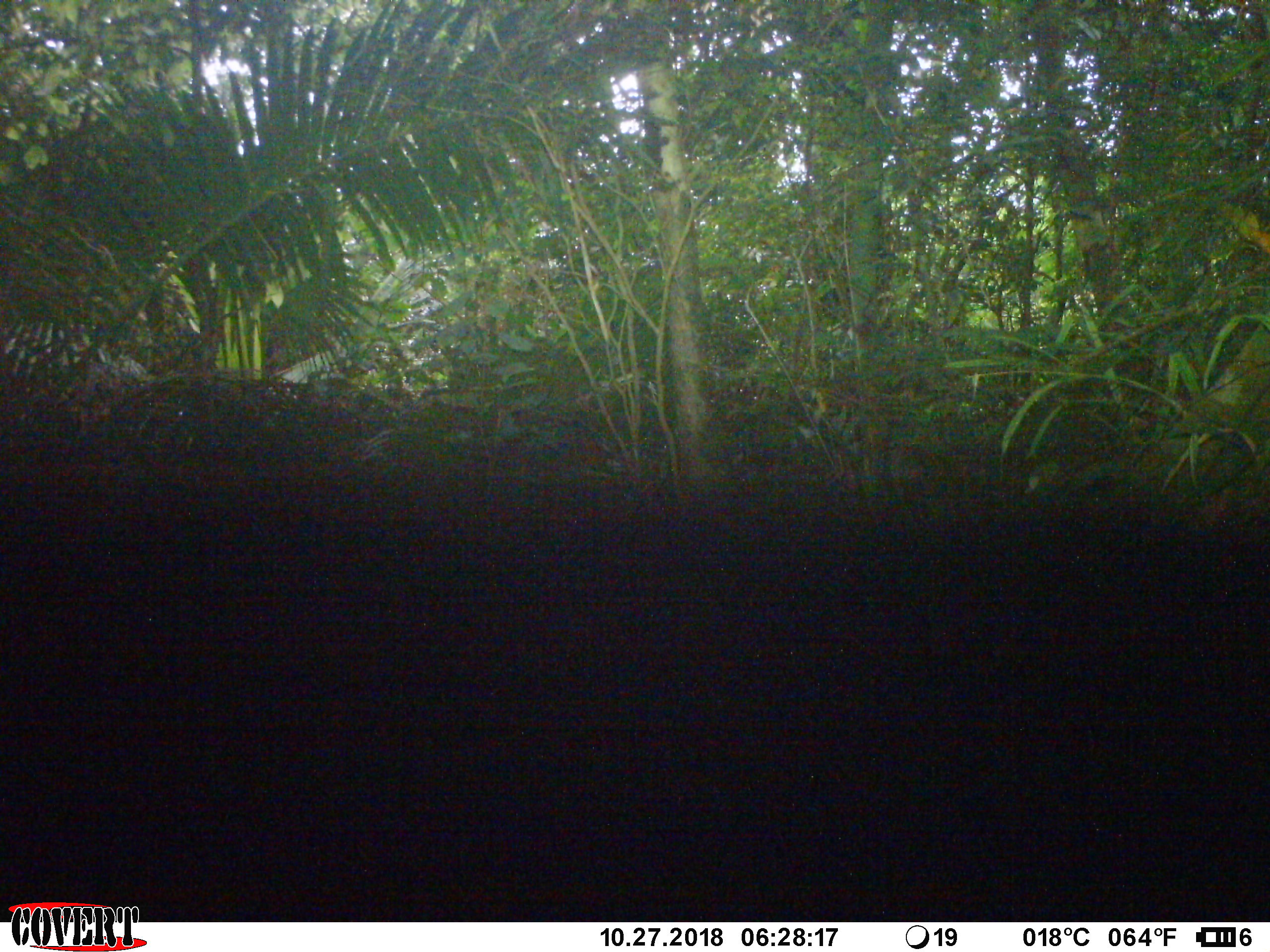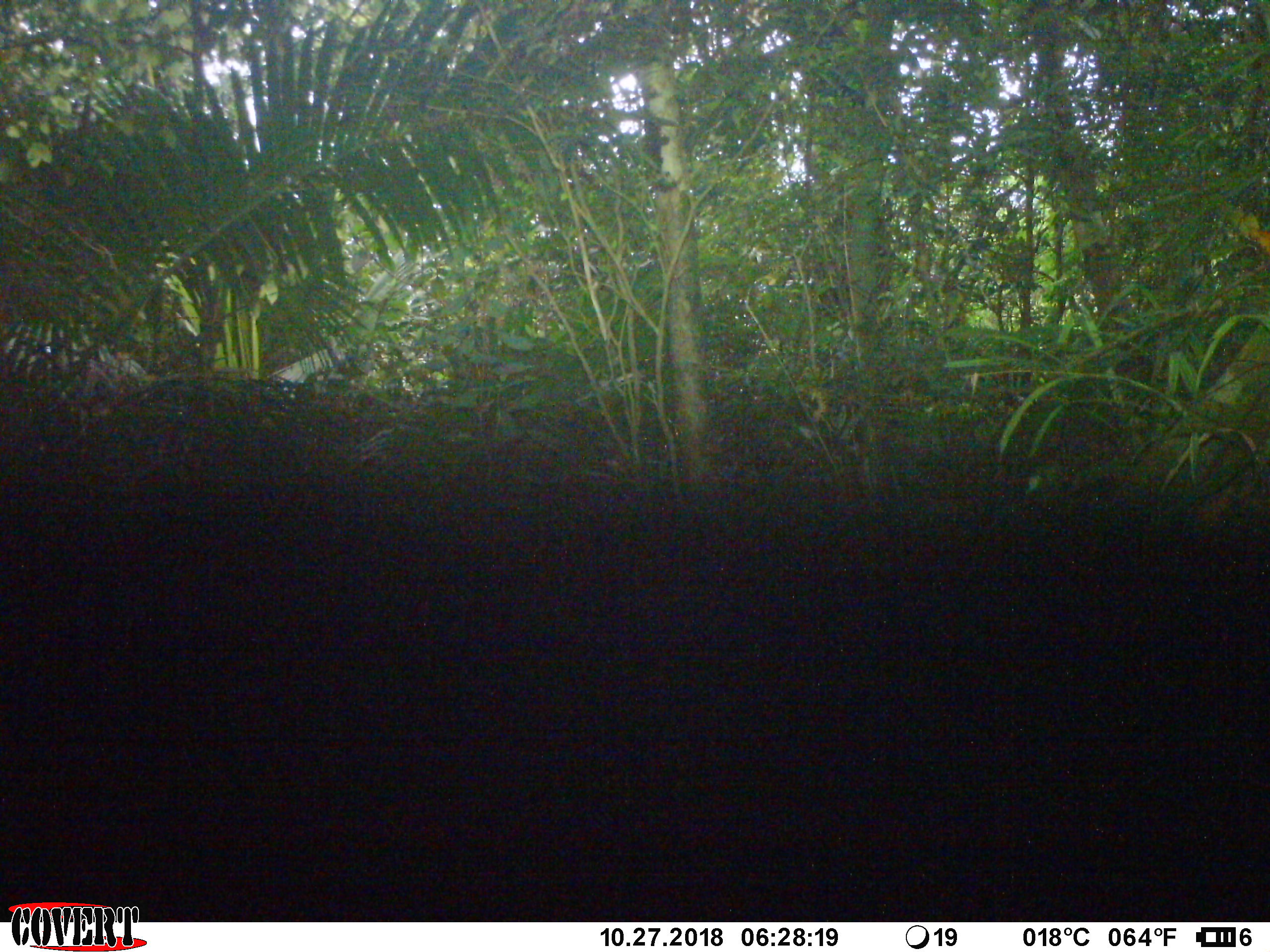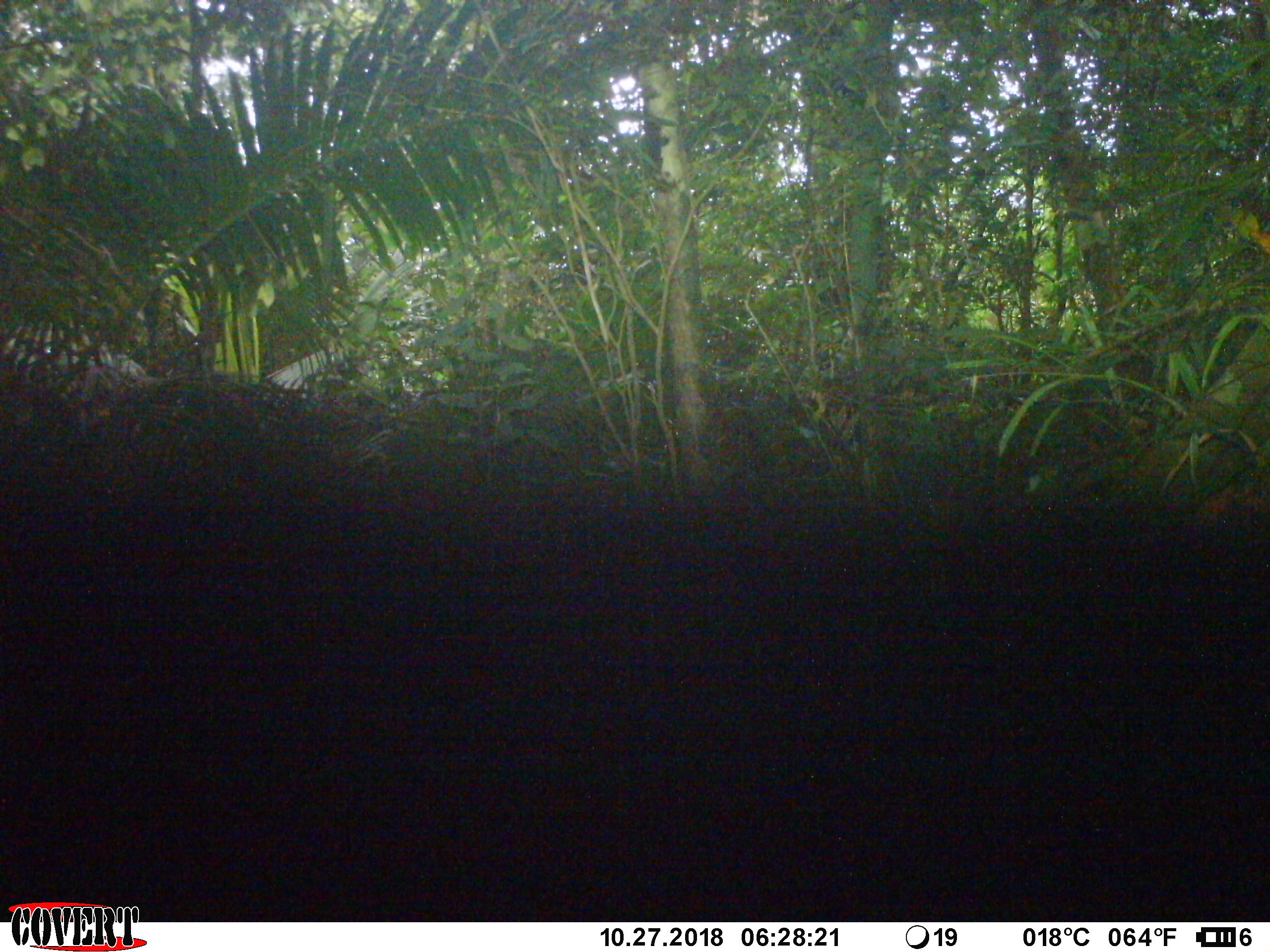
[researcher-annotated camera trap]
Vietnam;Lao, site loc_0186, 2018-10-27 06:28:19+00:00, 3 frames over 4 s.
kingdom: Animalia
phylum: Chordata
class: Mammalia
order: Primates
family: Cercopithecidae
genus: Macaca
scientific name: Macaca arctoides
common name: stump-tailed macaque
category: stump tailed macaque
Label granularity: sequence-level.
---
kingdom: Animalia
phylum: Chordata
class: Mammalia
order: Artiodactyla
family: Cervidae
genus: Muntiacus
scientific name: Muntiacus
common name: muntjacs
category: unidentified muntjac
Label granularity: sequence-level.